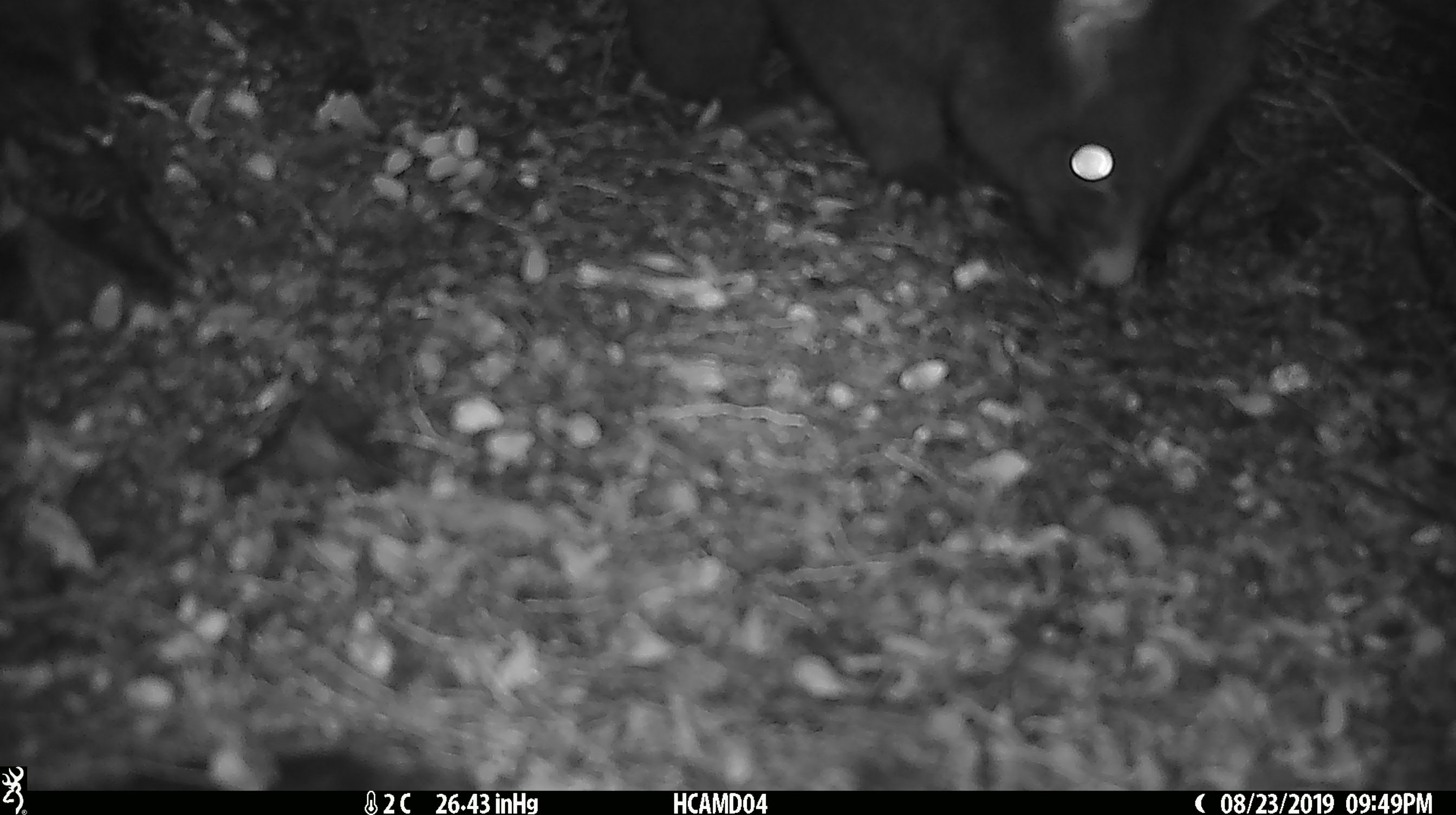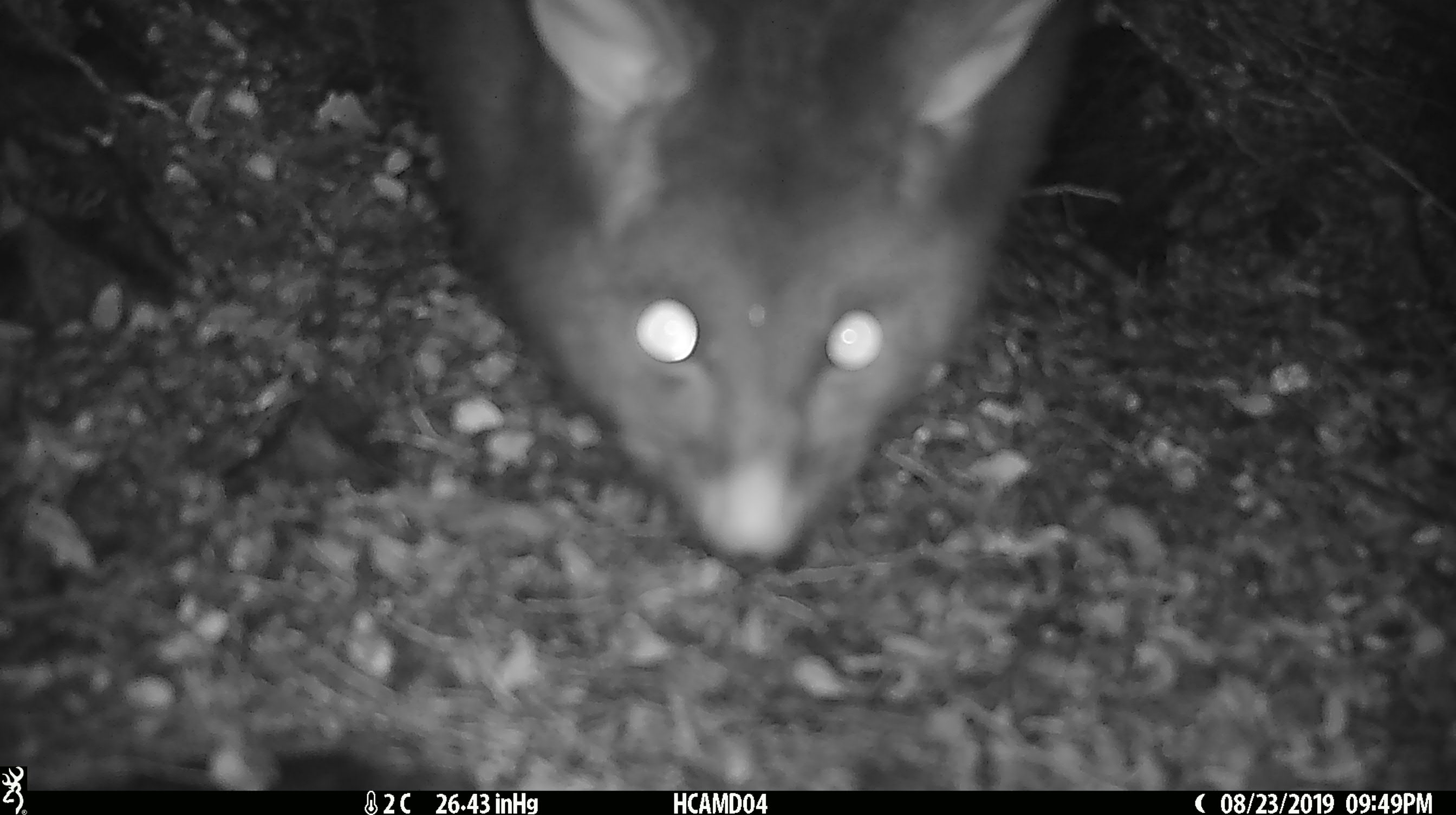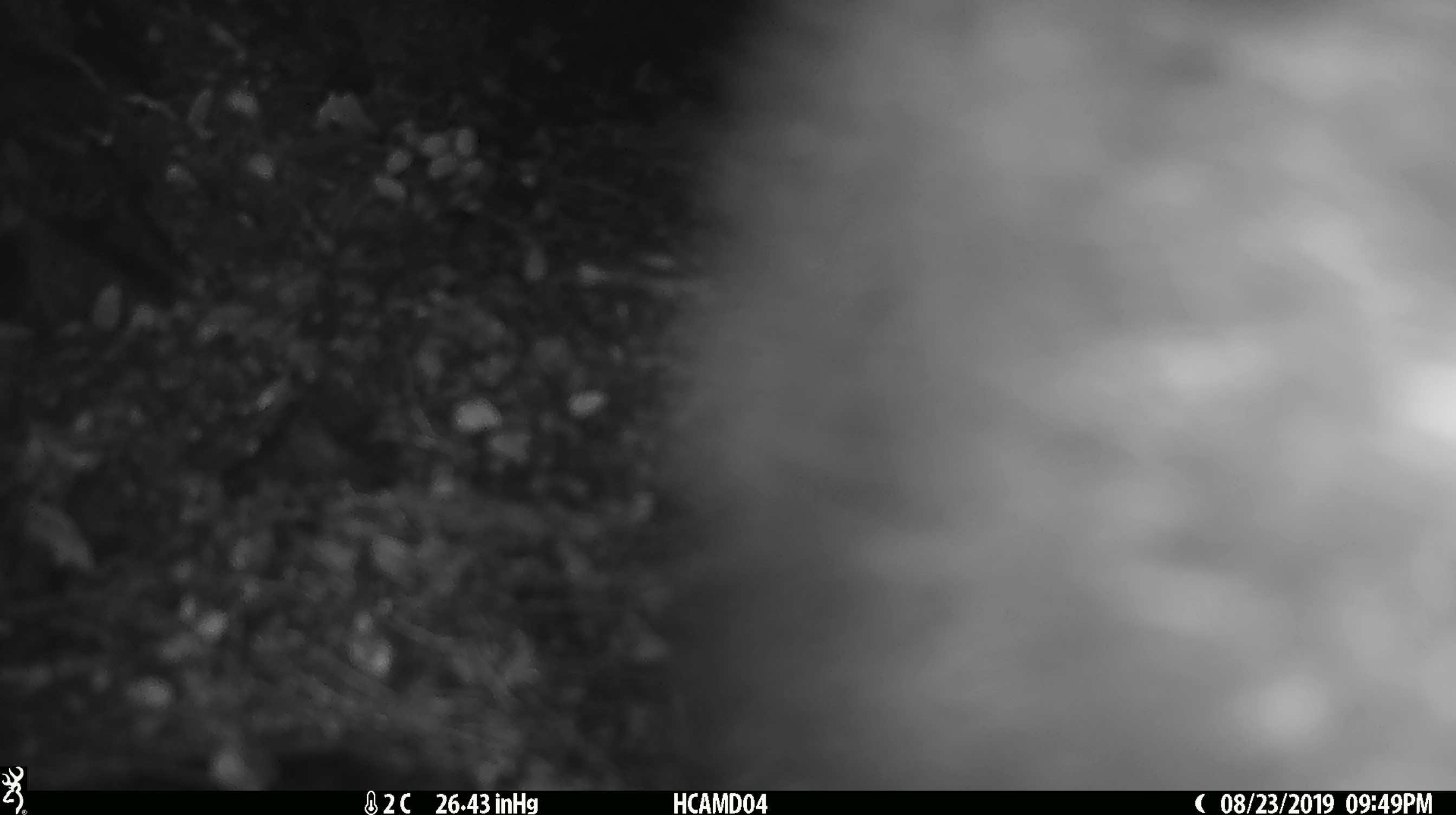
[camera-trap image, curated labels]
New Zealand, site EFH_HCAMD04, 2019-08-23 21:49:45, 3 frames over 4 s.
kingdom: Animalia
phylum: Chordata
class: Mammalia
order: Diprotodontia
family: Phalangeridae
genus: Trichosurus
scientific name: Trichosurus vulpecula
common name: common brushtail possum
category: possum